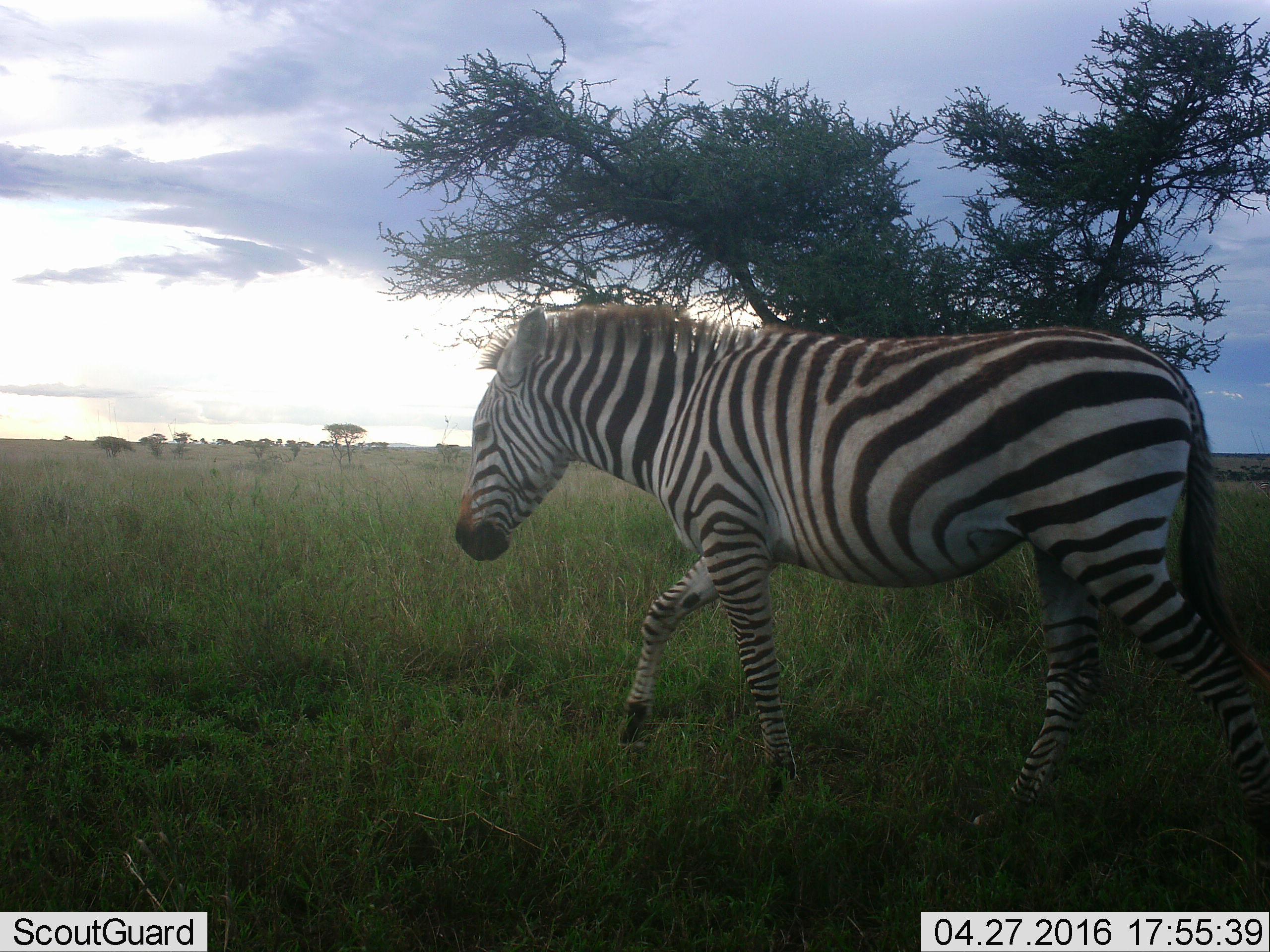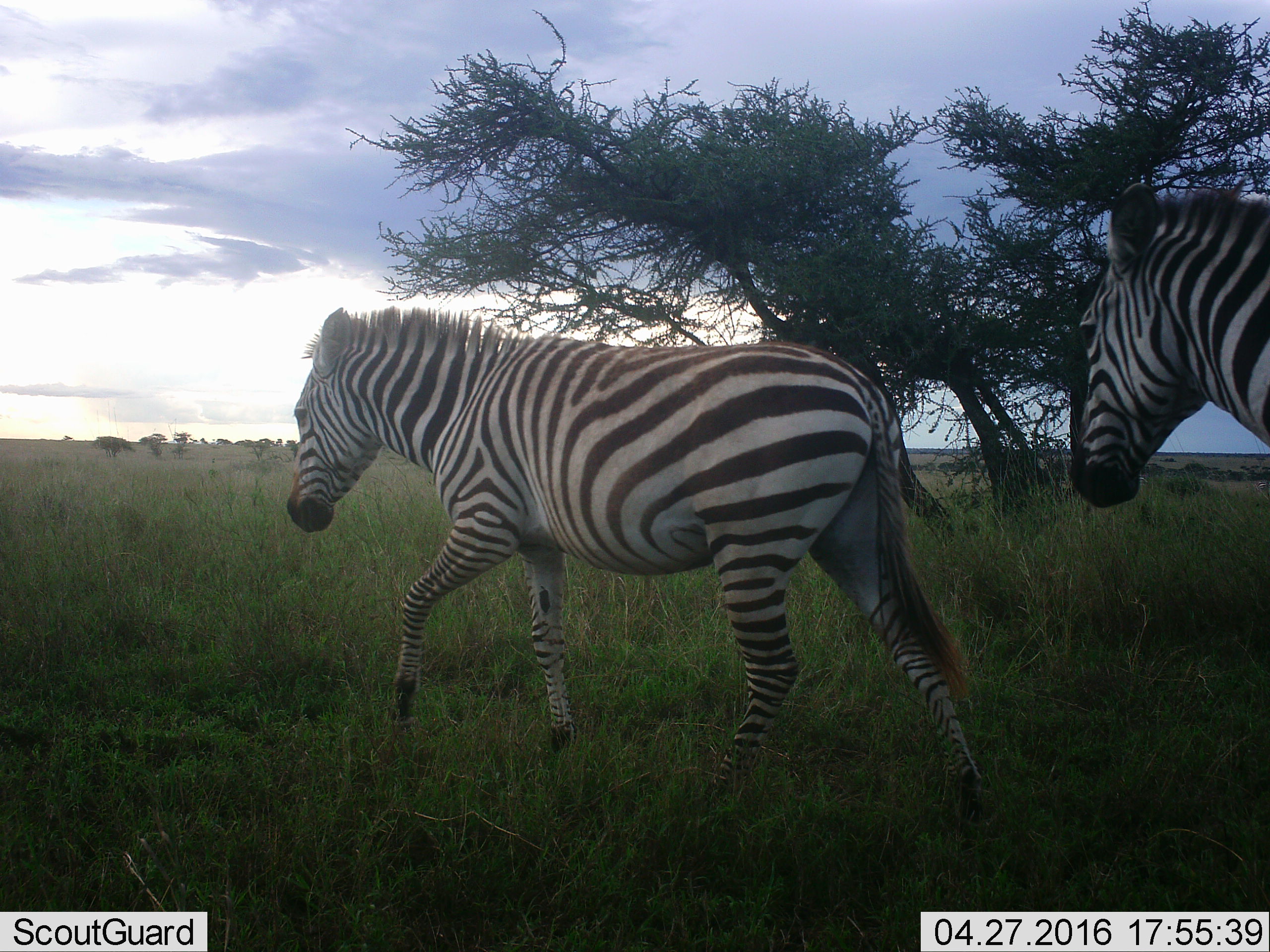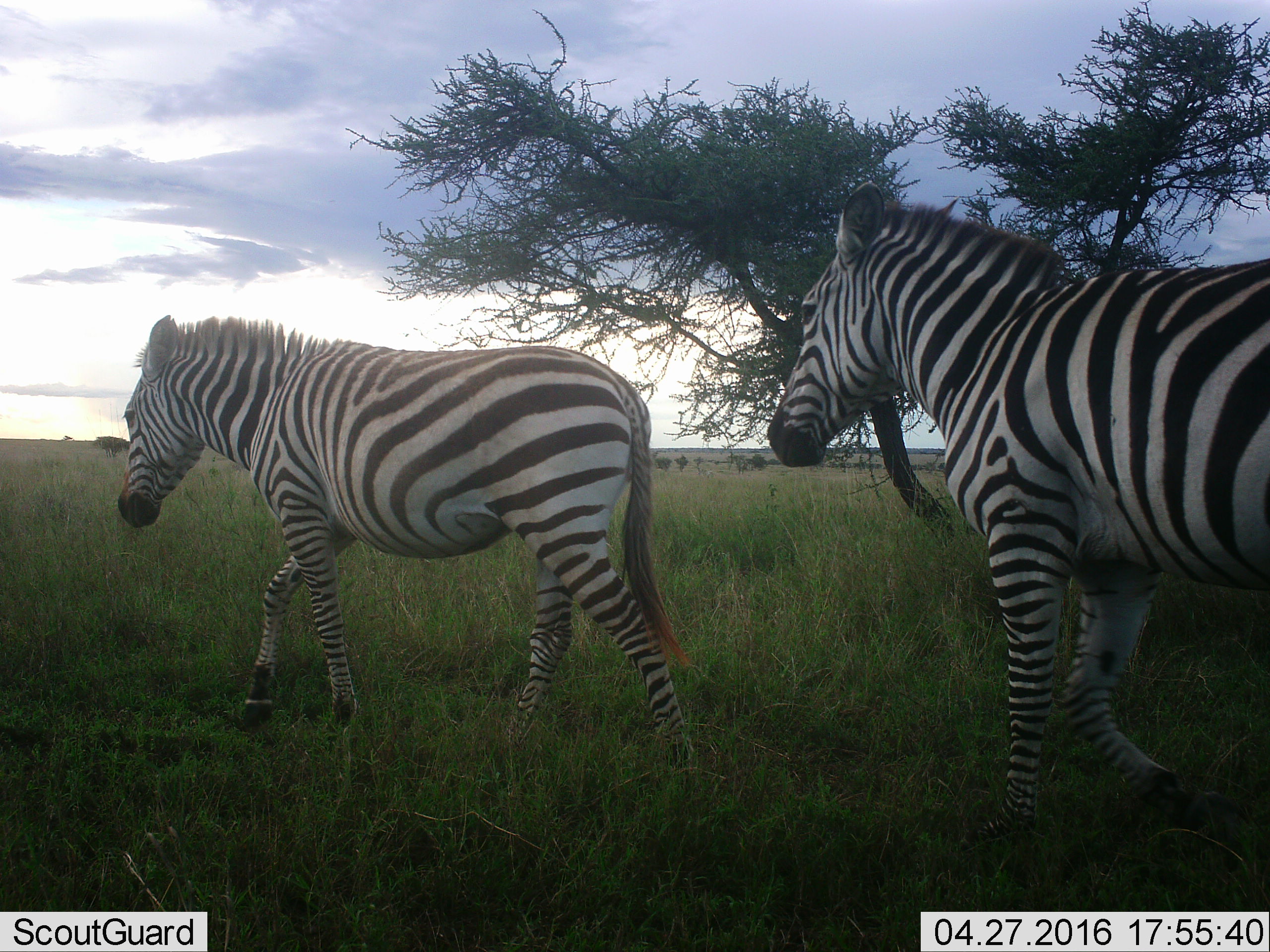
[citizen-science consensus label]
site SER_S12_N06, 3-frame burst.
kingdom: Animalia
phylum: Chordata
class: Mammalia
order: Perissodactyla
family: Equidae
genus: Equus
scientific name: Equus quagga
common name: plains zebra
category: zebraplains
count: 2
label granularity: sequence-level